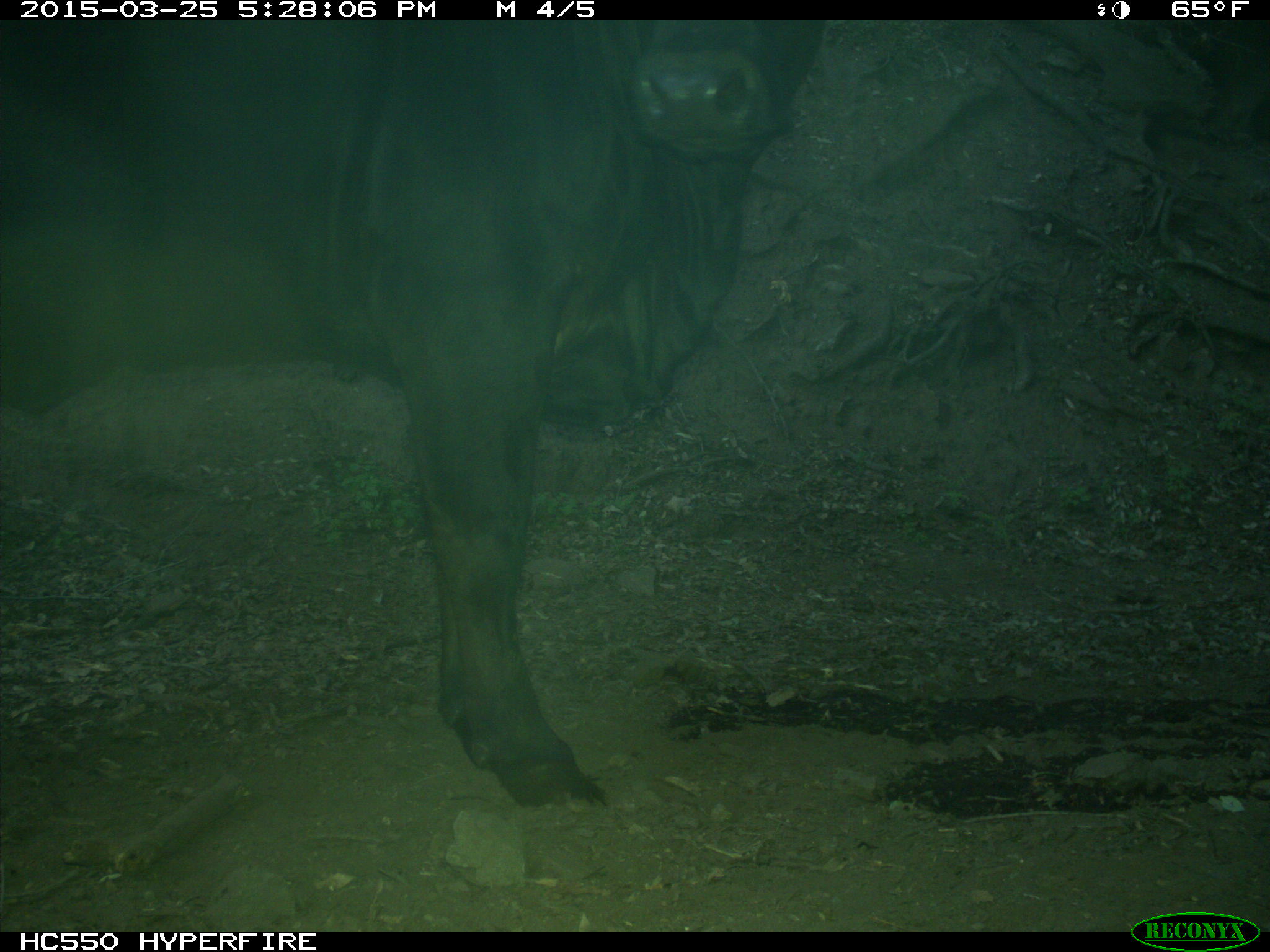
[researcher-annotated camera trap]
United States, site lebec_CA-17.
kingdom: Animalia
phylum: Chordata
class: Mammalia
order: Artiodactyla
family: Bovidae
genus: Bos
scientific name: Bos taurus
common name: domestic cow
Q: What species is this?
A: Bos taurus (domestic cow).